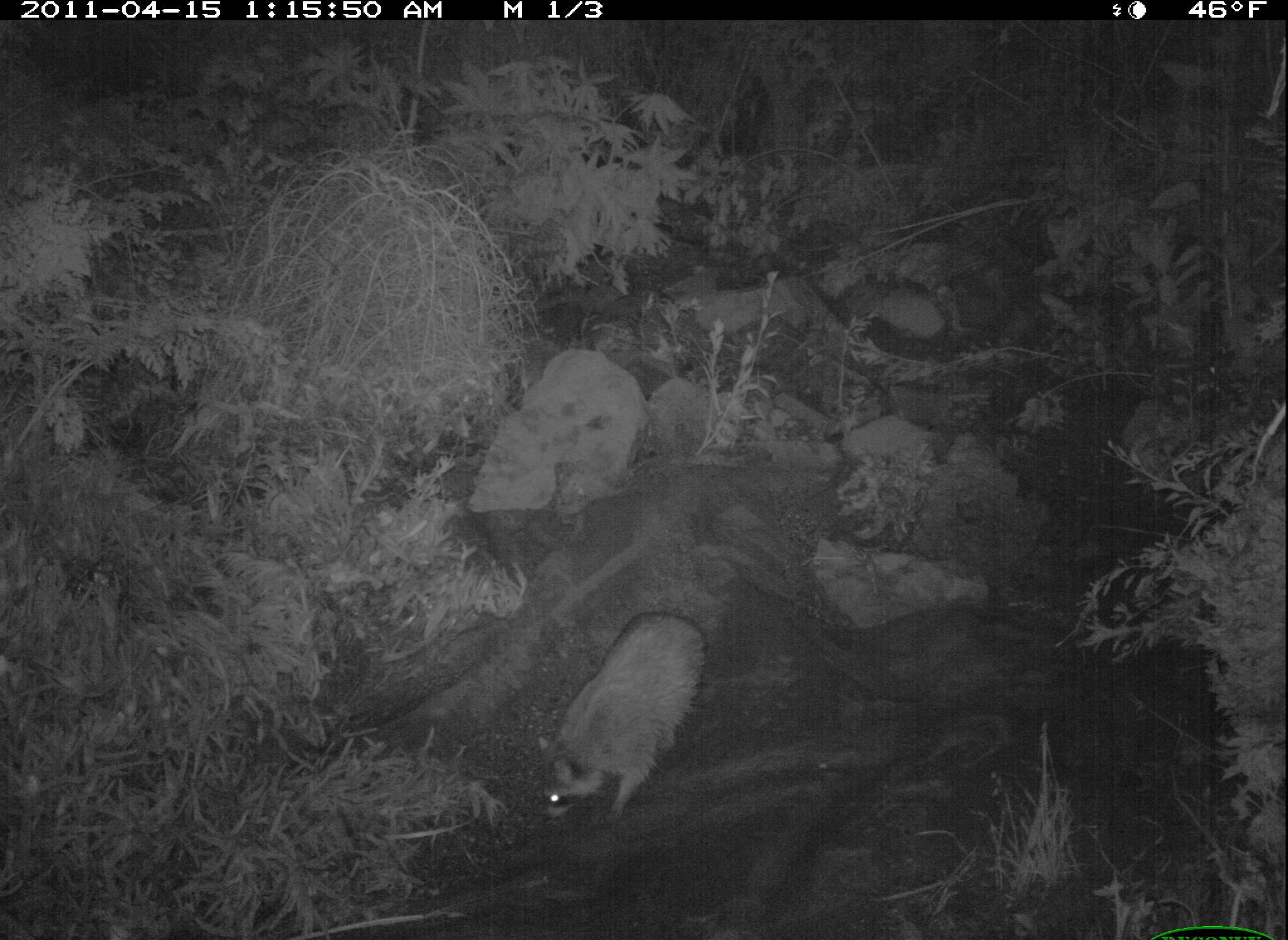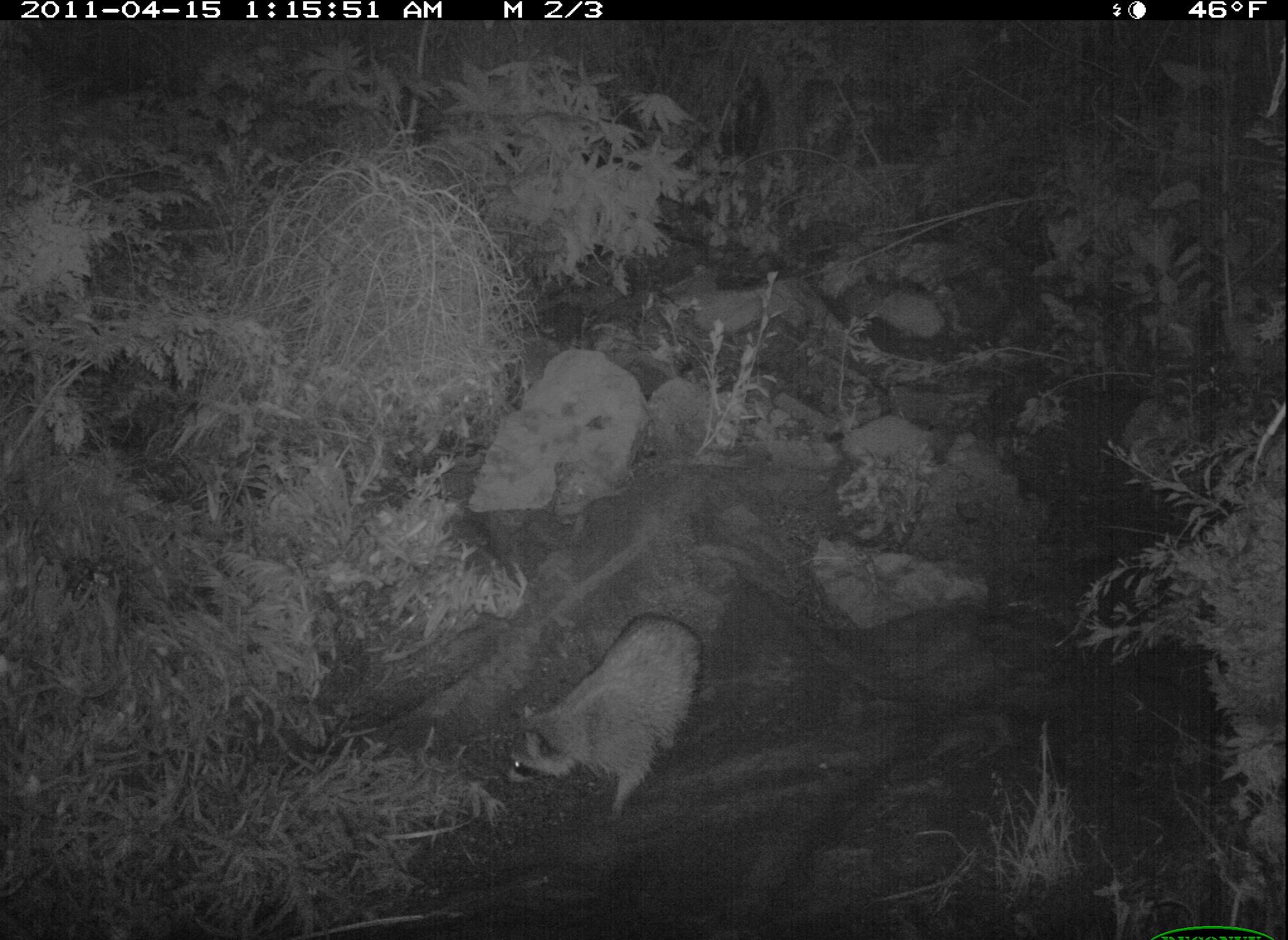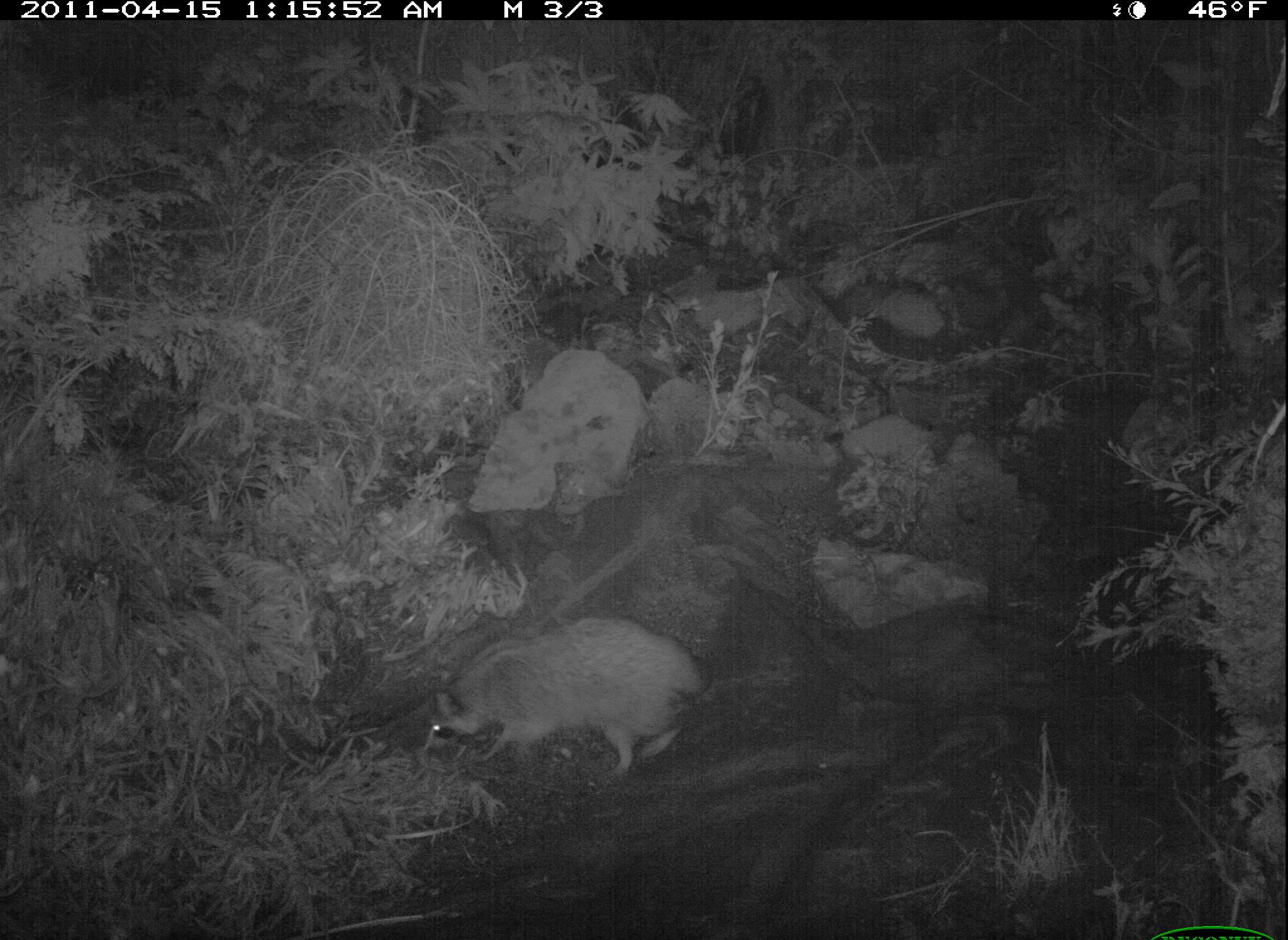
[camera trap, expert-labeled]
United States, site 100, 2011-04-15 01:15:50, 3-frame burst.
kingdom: Animalia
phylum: Chordata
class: Mammalia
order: Carnivora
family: Procyonidae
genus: Procyon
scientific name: Procyon lotor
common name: raccoon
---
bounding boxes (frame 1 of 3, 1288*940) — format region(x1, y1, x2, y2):
raccoon: region(533, 606, 713, 833)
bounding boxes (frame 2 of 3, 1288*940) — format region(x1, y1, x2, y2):
raccoon: region(506, 610, 710, 810)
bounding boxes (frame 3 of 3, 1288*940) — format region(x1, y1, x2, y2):
raccoon: region(419, 612, 696, 789)